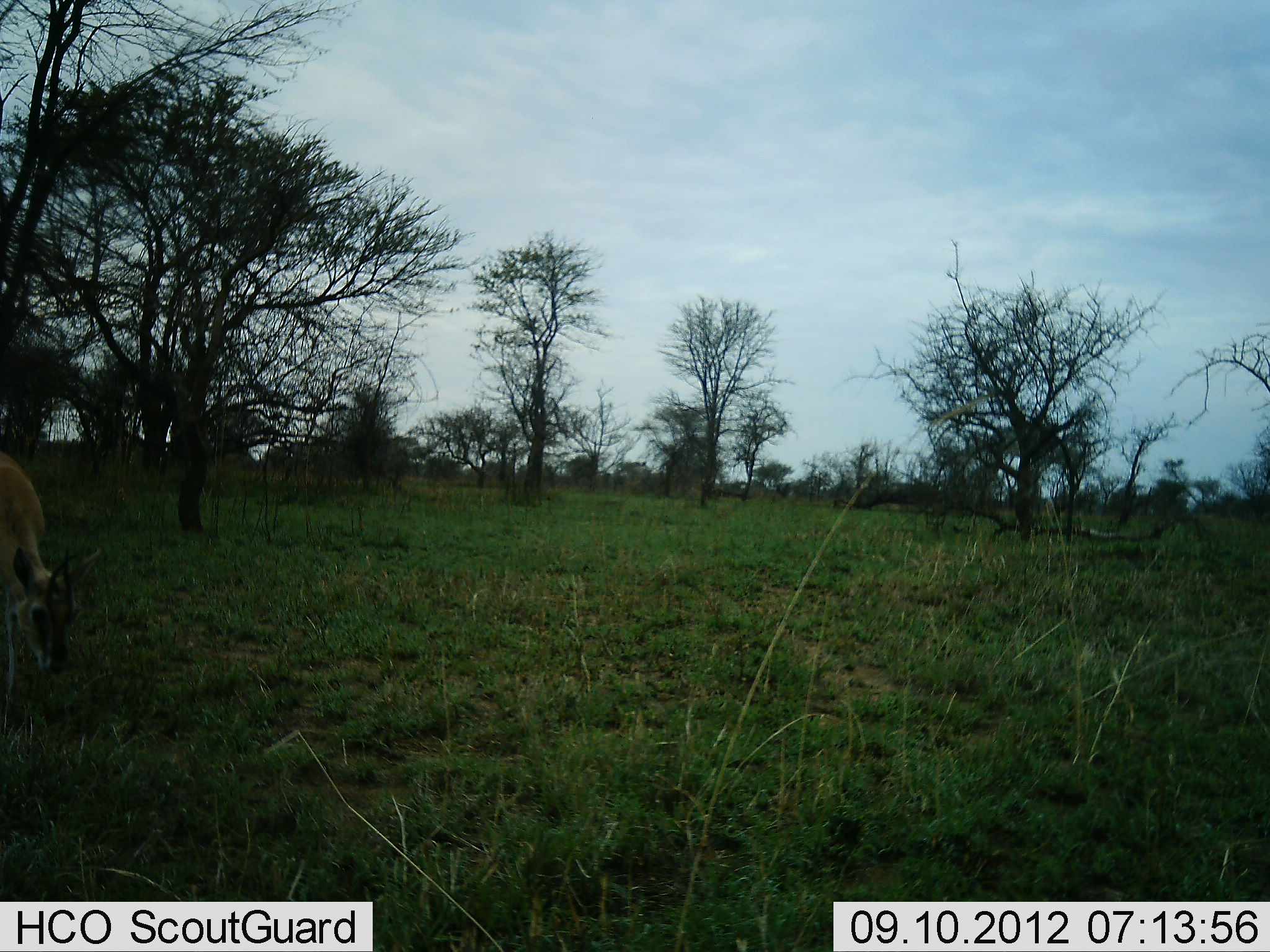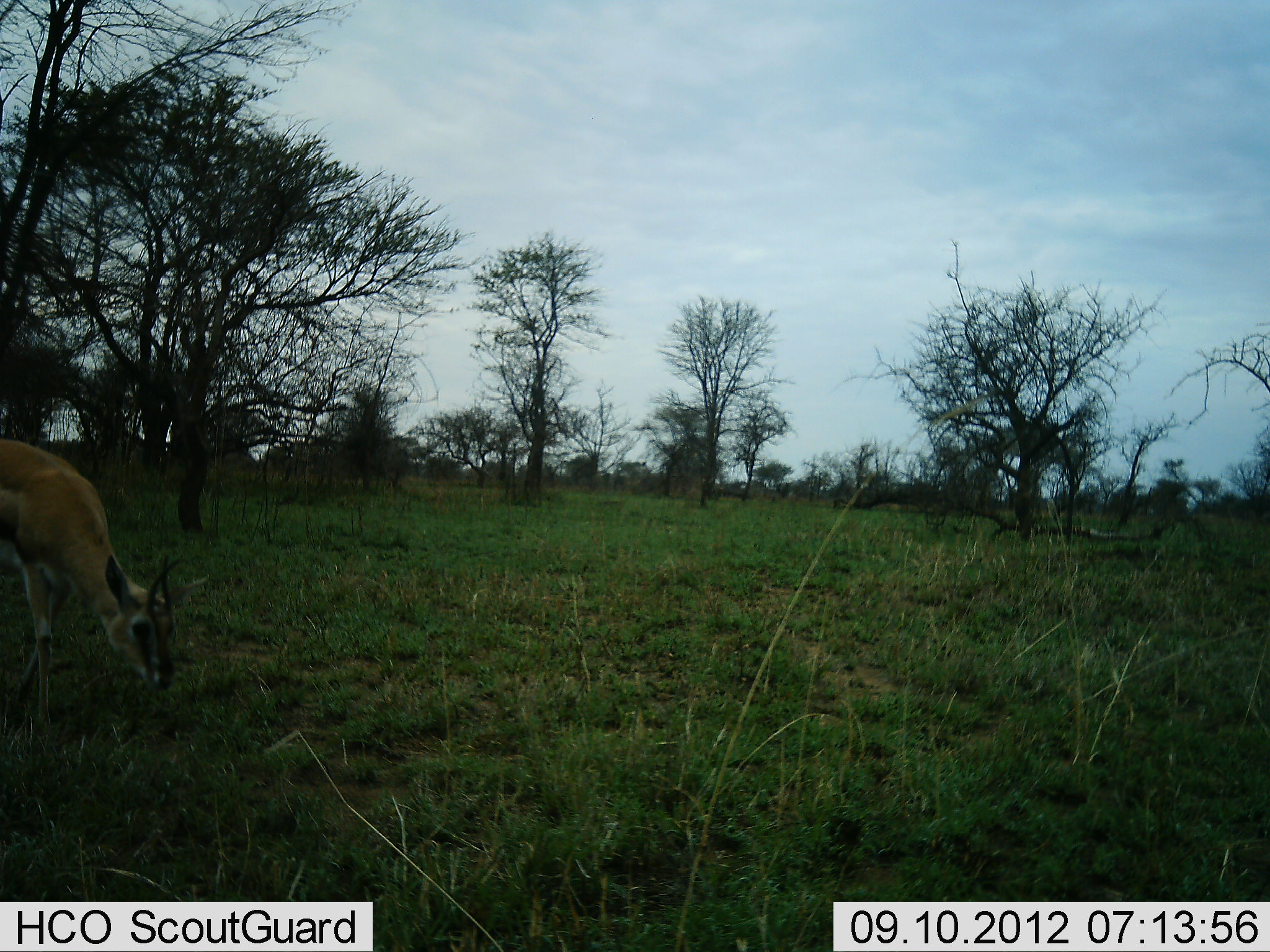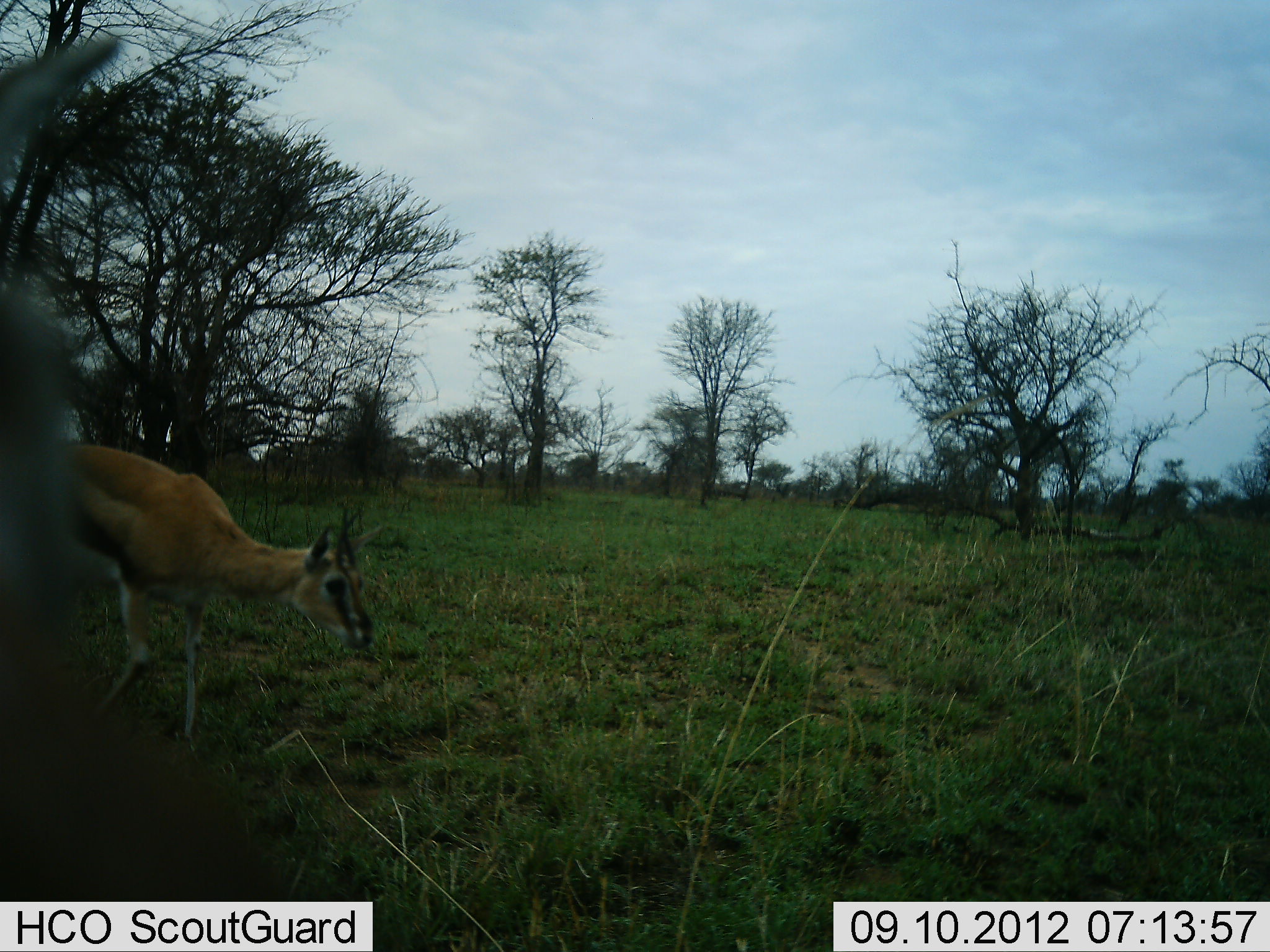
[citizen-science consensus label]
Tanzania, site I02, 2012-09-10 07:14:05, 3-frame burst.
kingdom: Animalia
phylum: Chordata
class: Mammalia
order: Artiodactyla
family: Bovidae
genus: Eudorcas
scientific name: Eudorcas thomsonii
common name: thomson's gazelle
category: gazellethomsons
Gazellethomsons (thomson's gazelle) (Eudorcas thomsonii), count 2. Behavior (volunteer vote fractions): standing 10%, resting 0%, moving 90%, interacting 0%. Young present (vote fraction): 0%. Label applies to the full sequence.